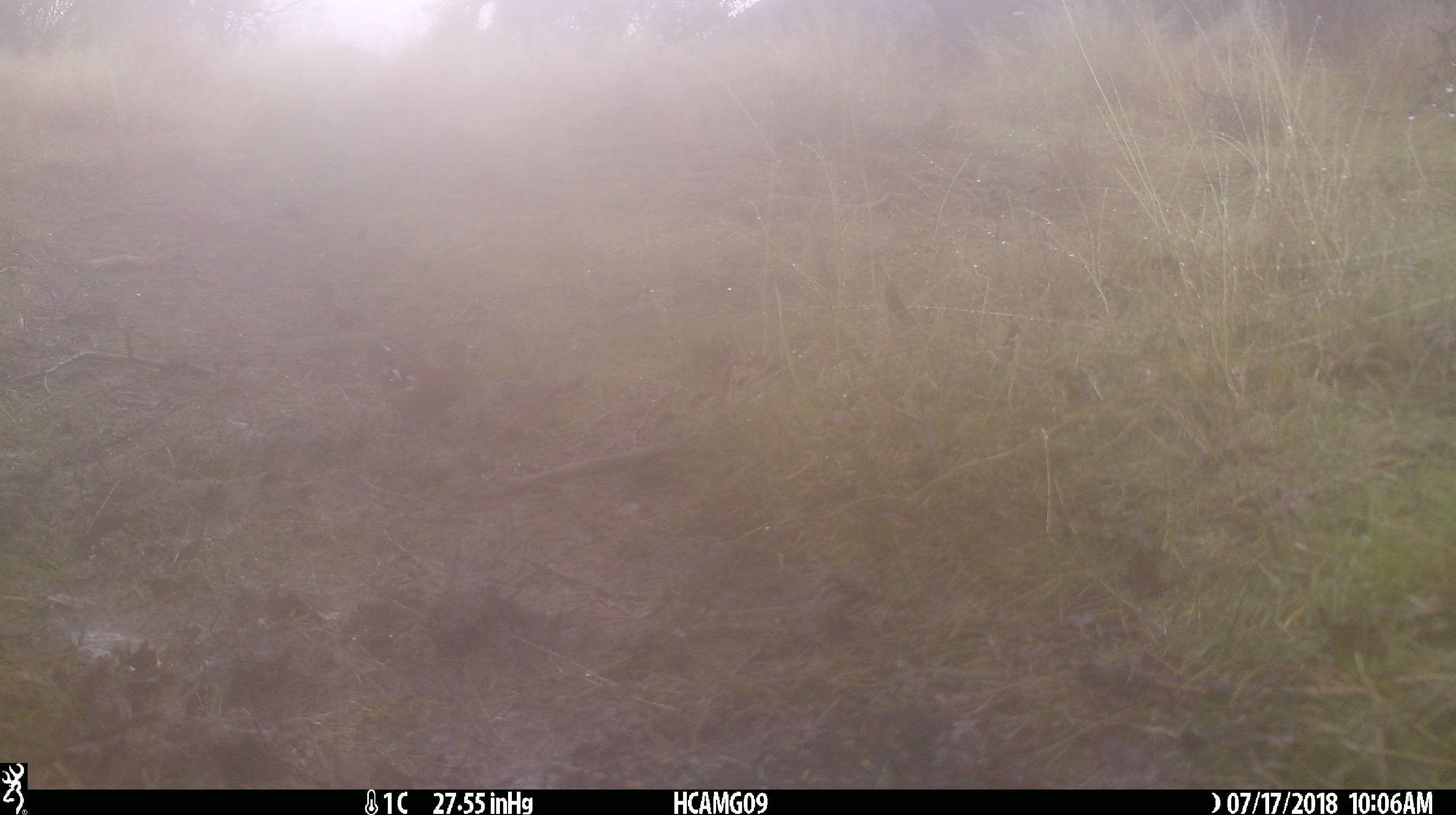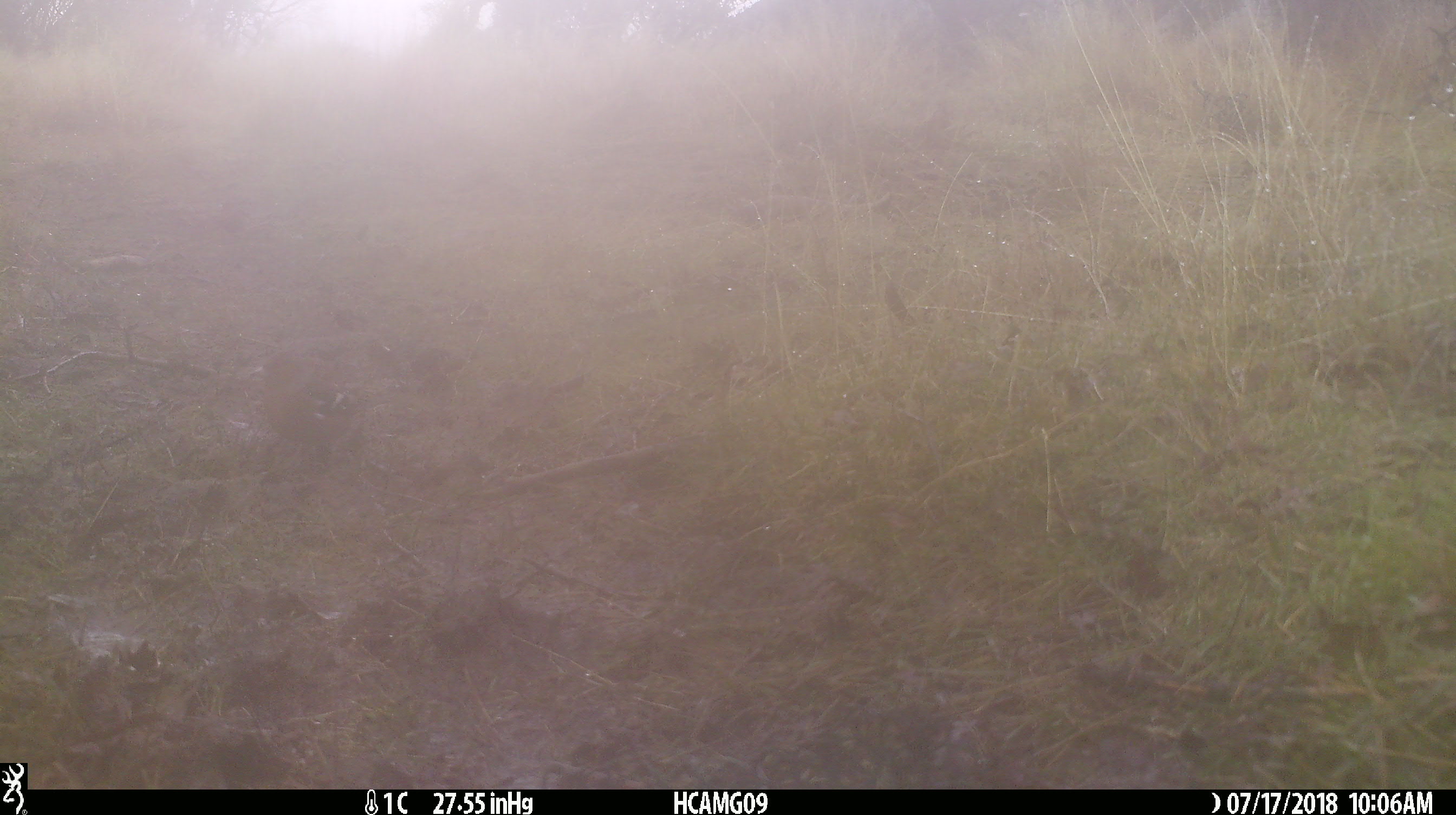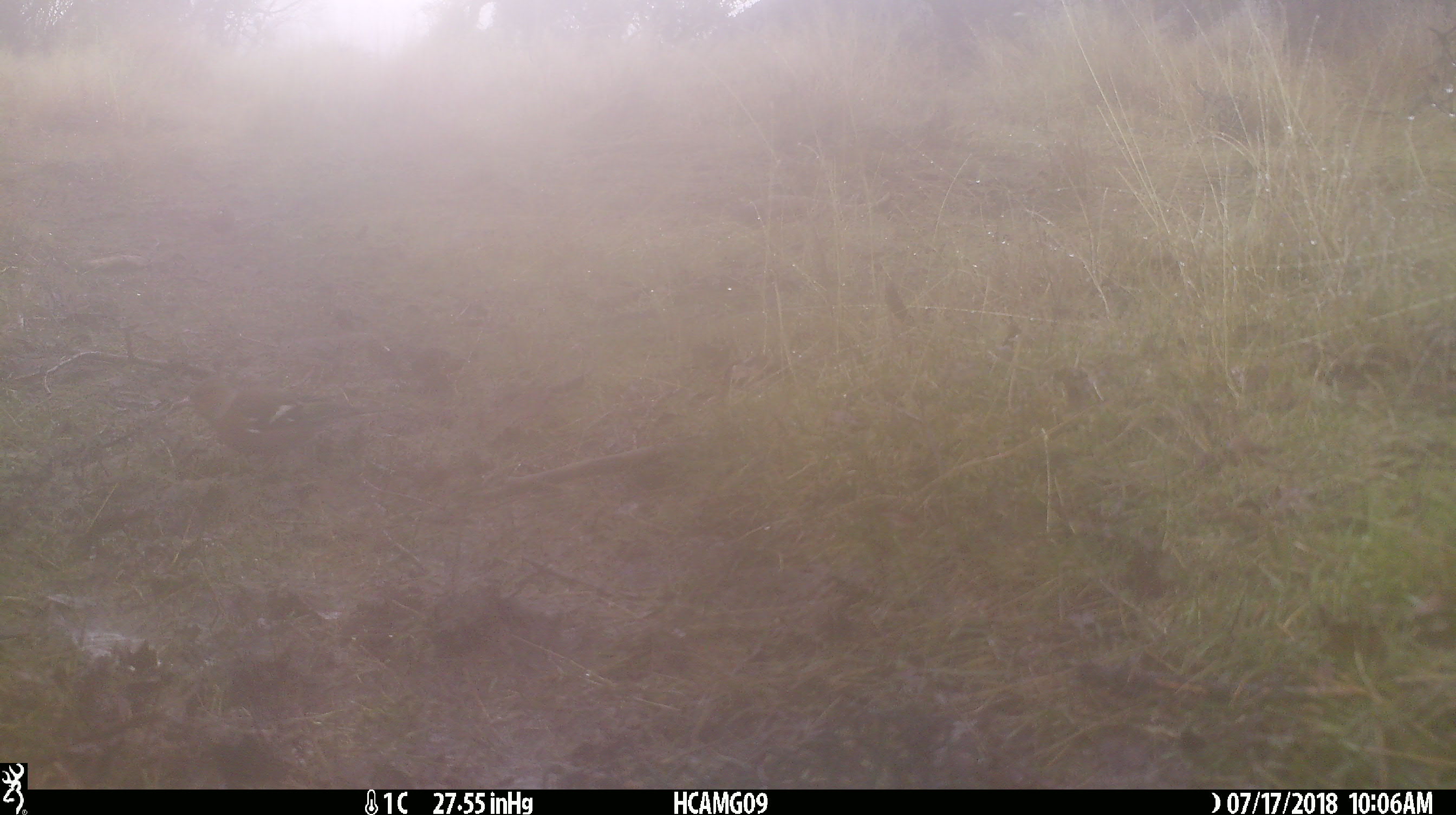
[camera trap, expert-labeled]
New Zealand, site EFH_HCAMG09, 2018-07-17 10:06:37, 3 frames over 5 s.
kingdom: Animalia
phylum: Chordata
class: Aves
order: Passeriformes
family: Fringillidae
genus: Fringilla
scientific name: Fringilla coelebs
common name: common chaffinch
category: chaffinch